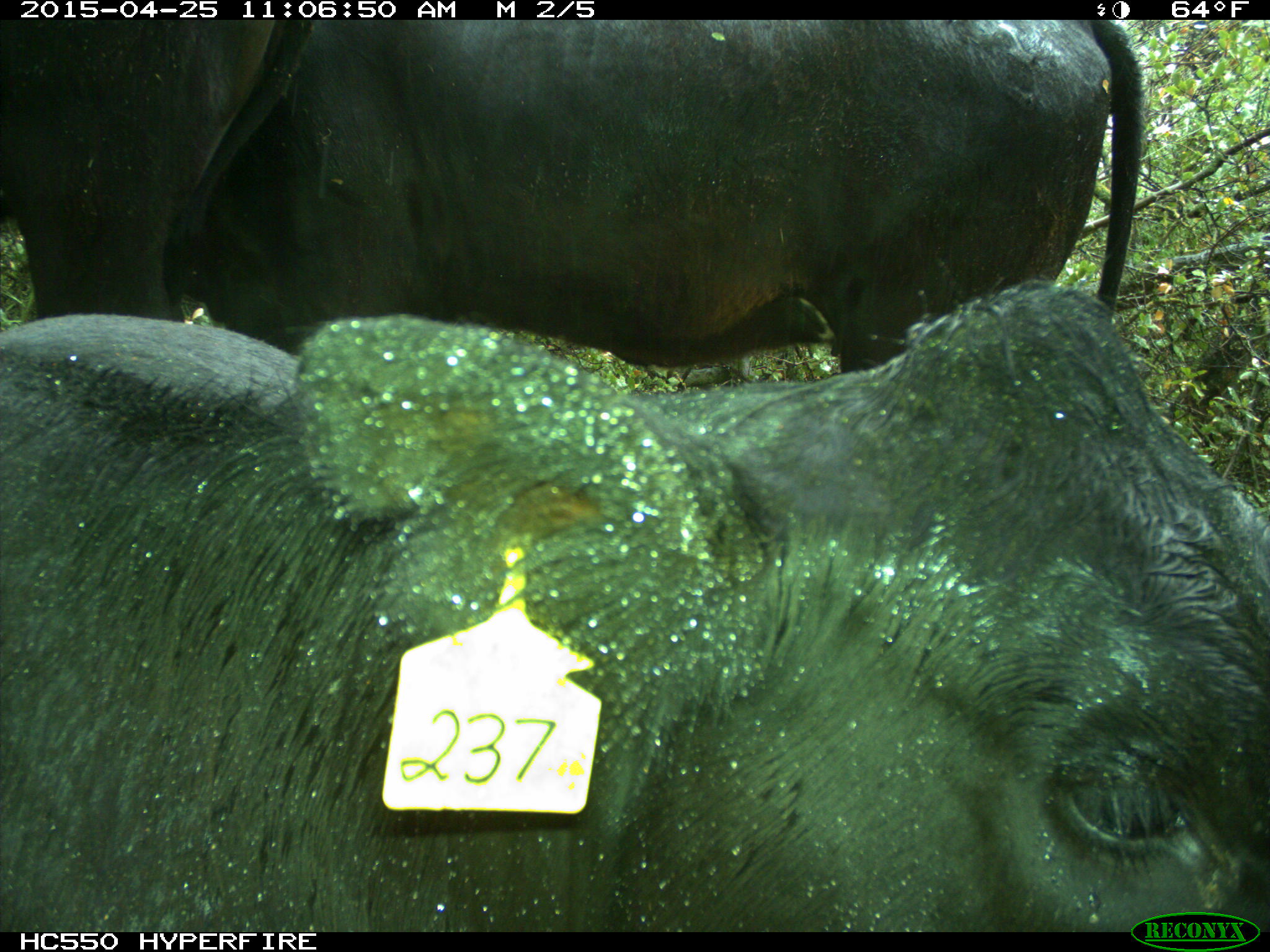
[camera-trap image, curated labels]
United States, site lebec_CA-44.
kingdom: Animalia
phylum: Chordata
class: Mammalia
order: Artiodactyla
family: Suidae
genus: Sus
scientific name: Sus scrofa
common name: wild boar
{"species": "Sus scrofa (wild boar)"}